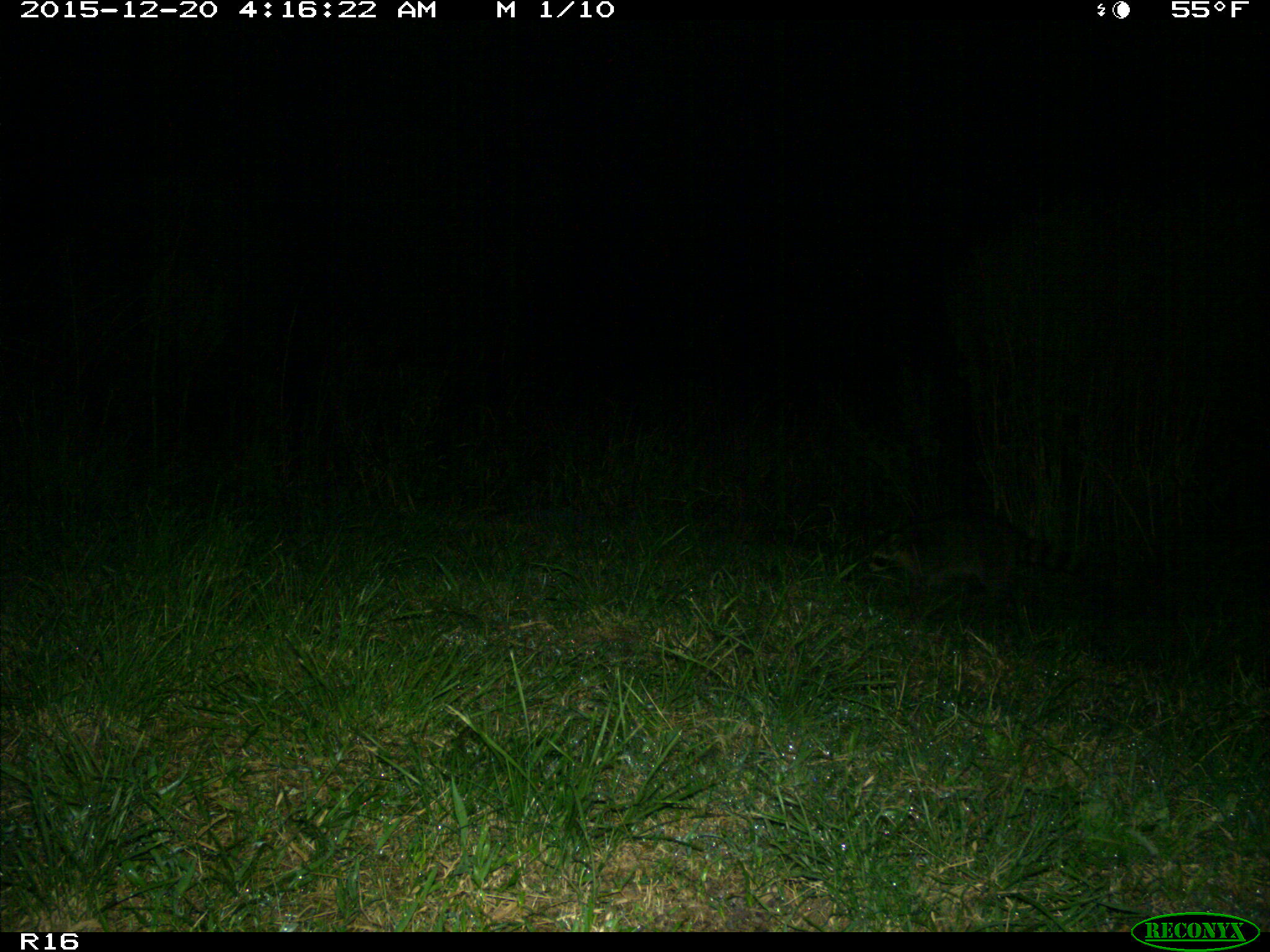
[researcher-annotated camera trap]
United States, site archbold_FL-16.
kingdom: Animalia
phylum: Chordata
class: Mammalia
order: Carnivora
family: Procyonidae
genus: Procyon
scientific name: Procyon lotor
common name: common raccoon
Procyon lotor (common raccoon).